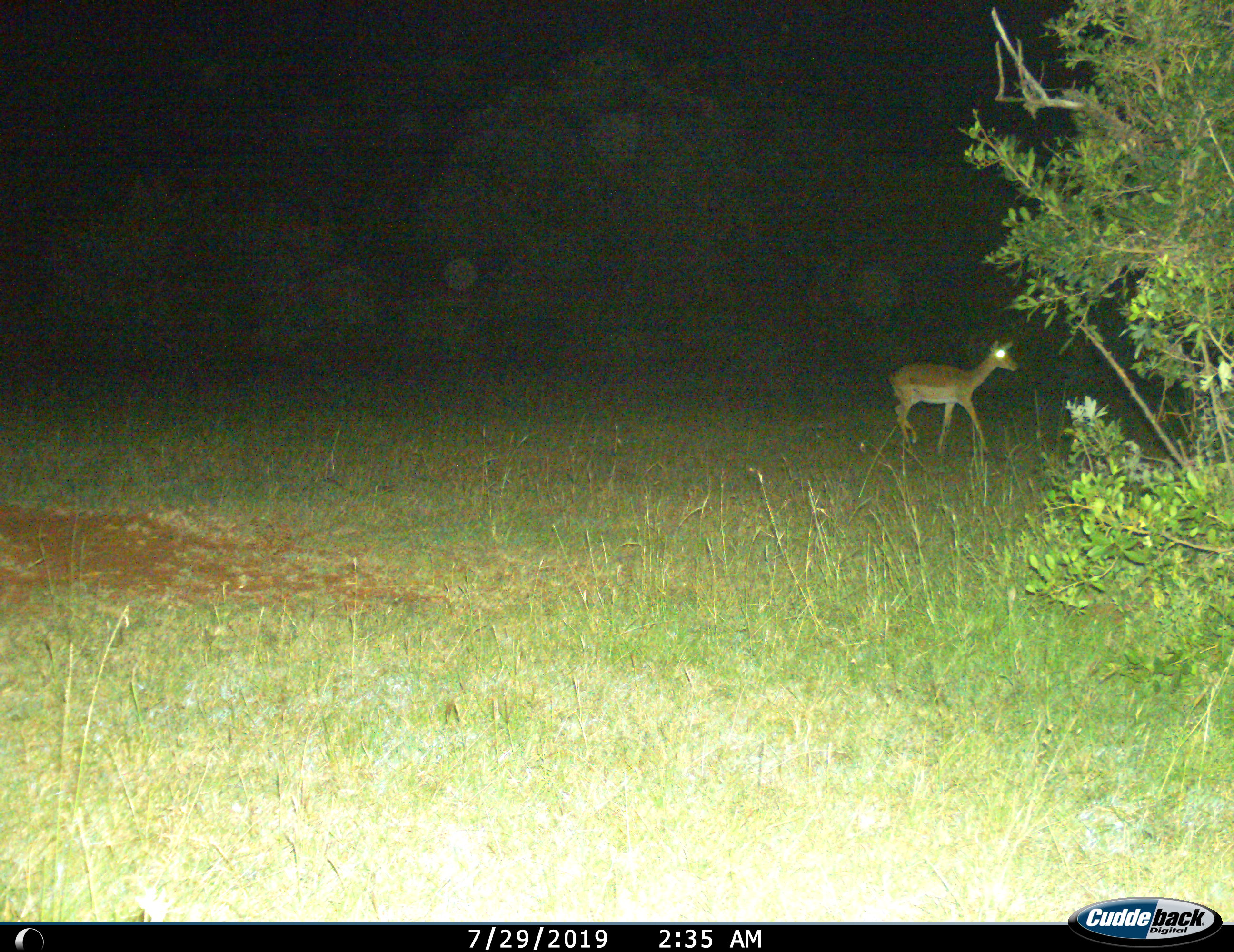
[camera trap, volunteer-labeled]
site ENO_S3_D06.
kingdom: Animalia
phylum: Chordata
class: Mammalia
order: Artiodactyla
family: Bovidae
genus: Aepyceros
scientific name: Aepyceros melampus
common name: impala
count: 1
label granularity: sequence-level